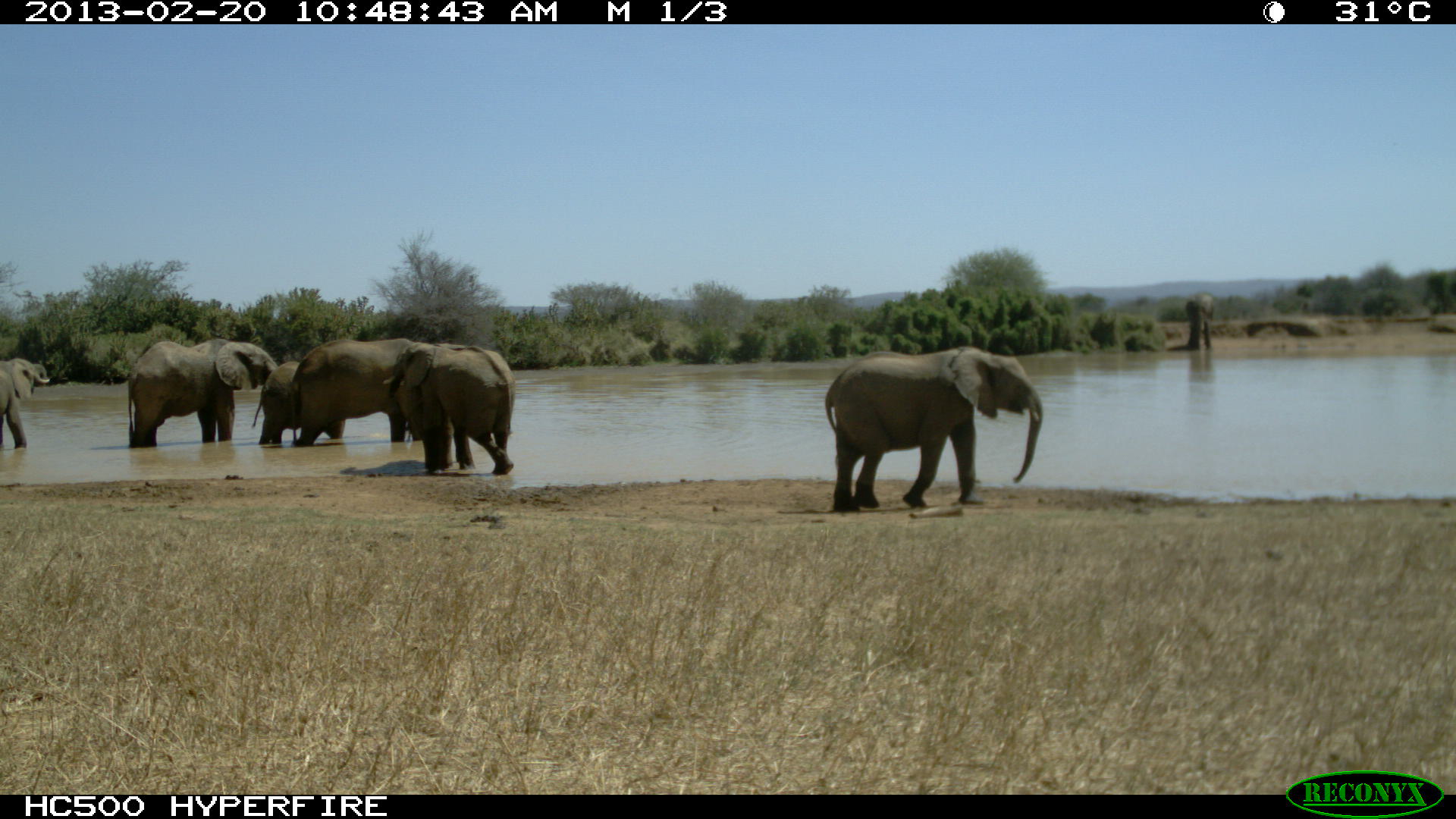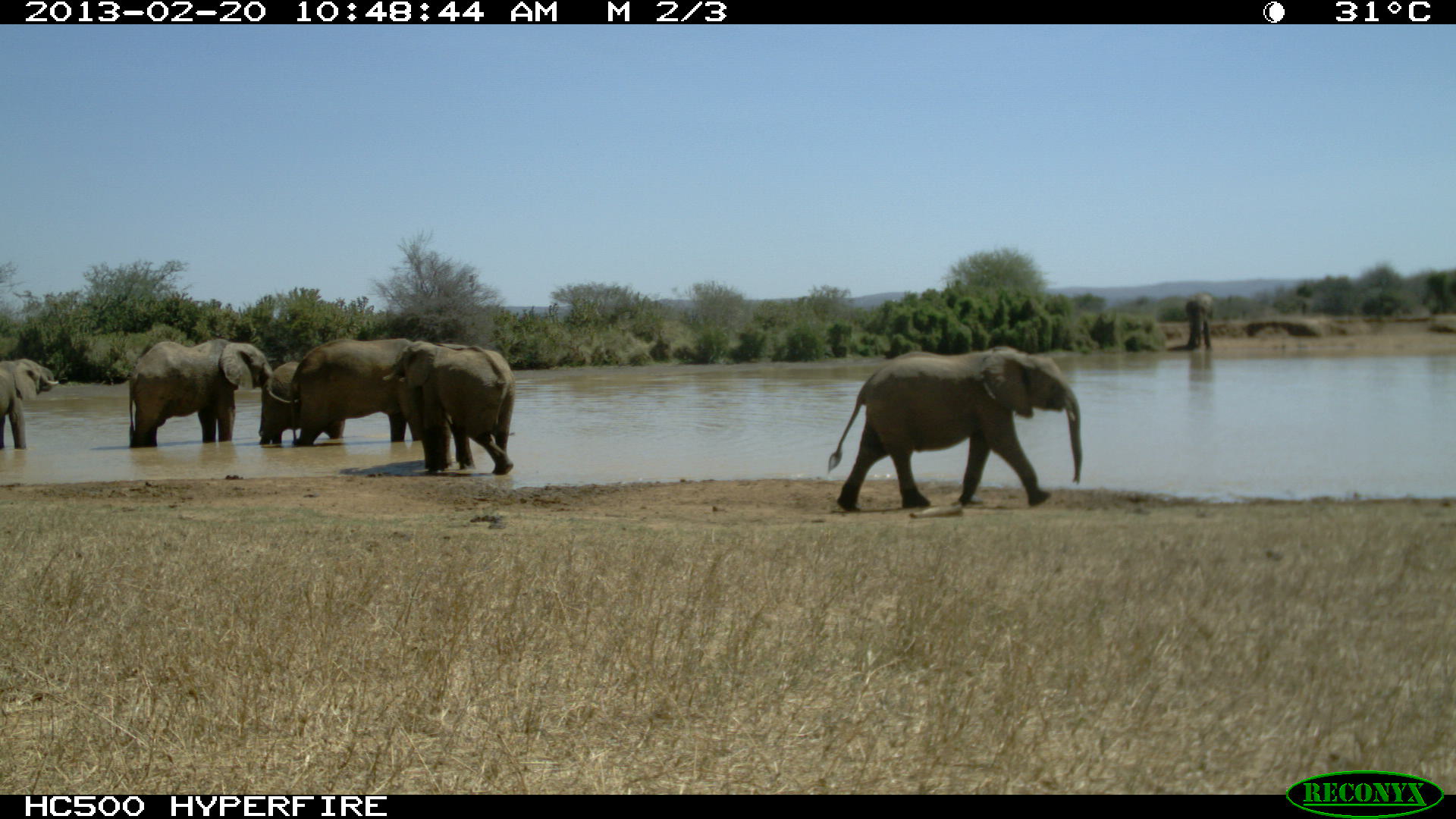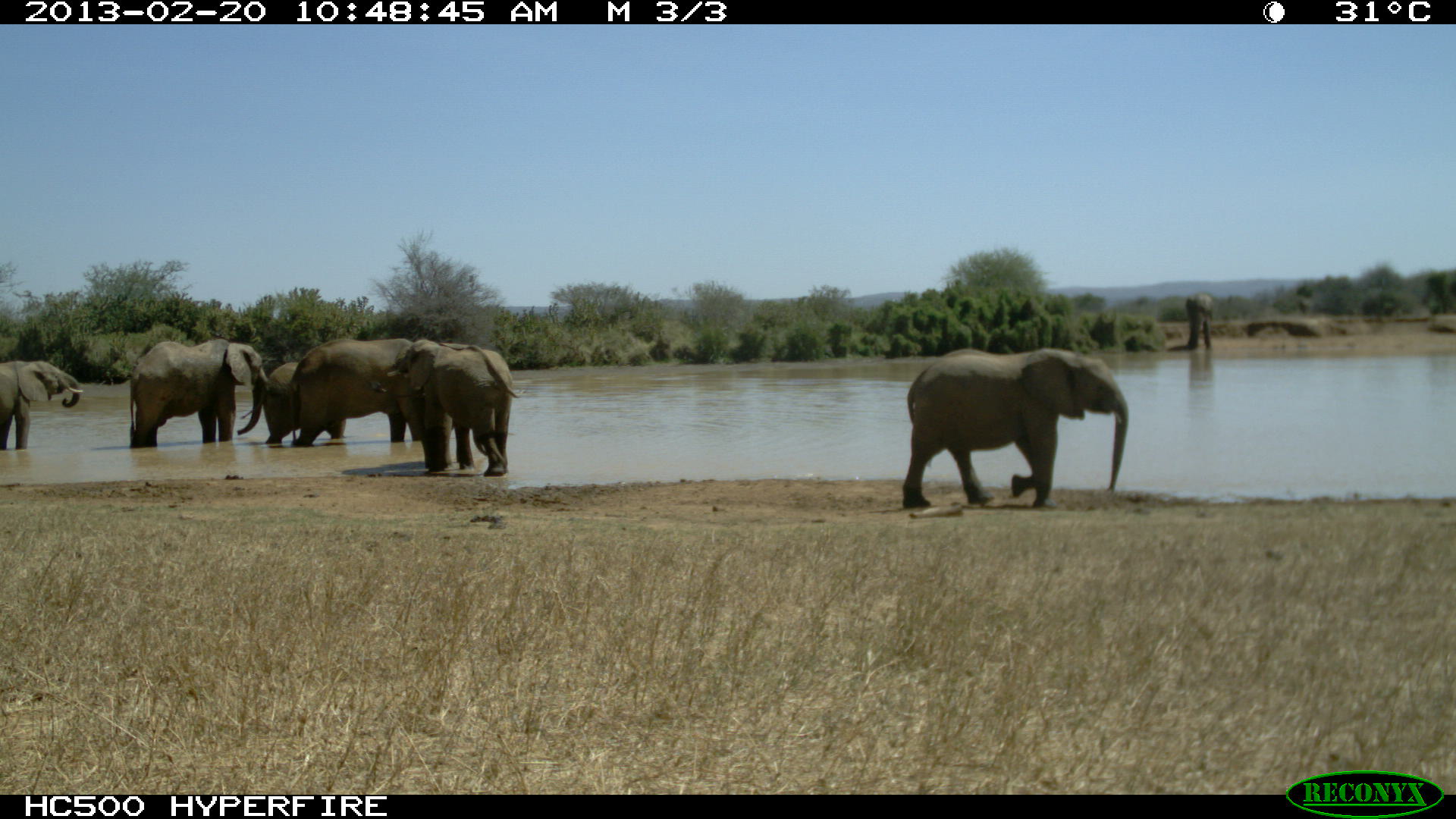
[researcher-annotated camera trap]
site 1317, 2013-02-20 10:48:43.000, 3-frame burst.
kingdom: Animalia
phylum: Chordata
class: Mammalia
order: Proboscidea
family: Elephantidae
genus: Loxodonta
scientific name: Loxodonta africana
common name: african bush elephant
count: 6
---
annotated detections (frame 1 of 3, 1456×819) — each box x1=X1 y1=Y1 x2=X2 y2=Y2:
loxodonta africana: x1=825 y1=347 x2=1044 y2=512; x1=382 y1=341 x2=515 y2=475; x1=127 y1=337 x2=280 y2=448; x1=292 y1=338 x2=440 y2=449; x1=251 y1=359 x2=346 y2=445; x1=0 y1=357 x2=50 y2=452; x1=1183 y1=290 x2=1216 y2=350